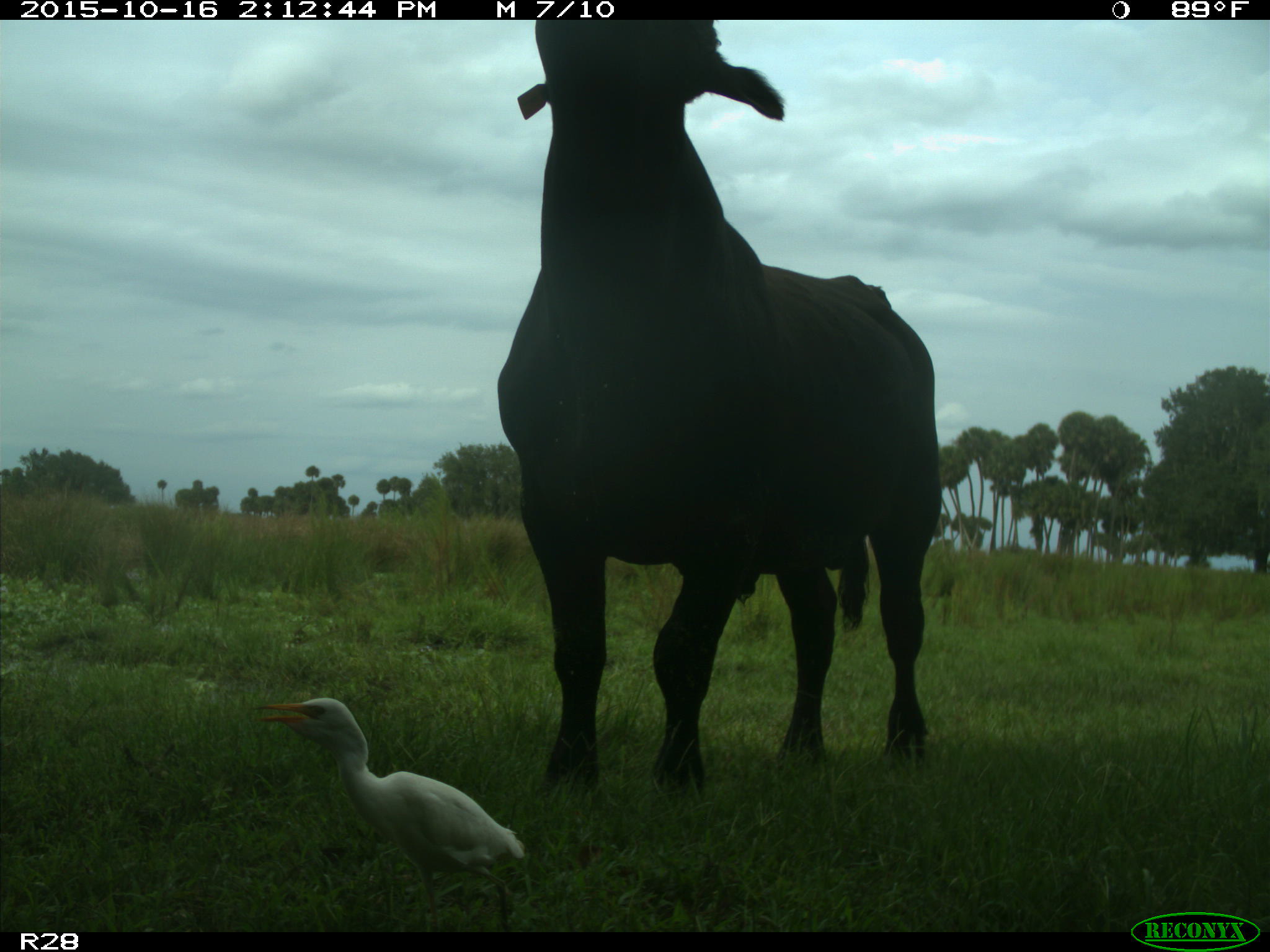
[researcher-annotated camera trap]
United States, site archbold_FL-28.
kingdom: Animalia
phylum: Chordata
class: Mammalia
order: Artiodactyla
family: Bovidae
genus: Bos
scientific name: Bos taurus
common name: domestic cow